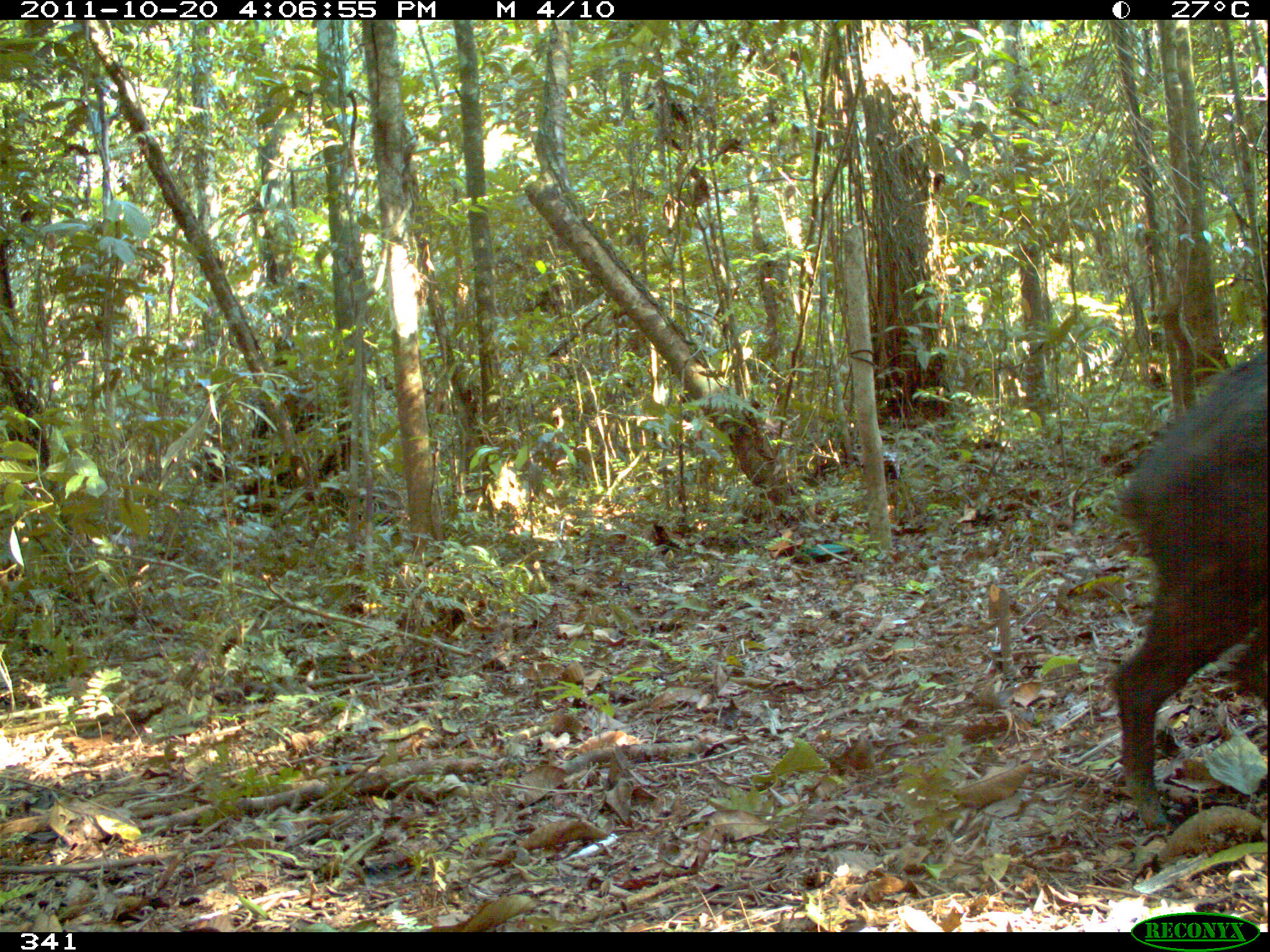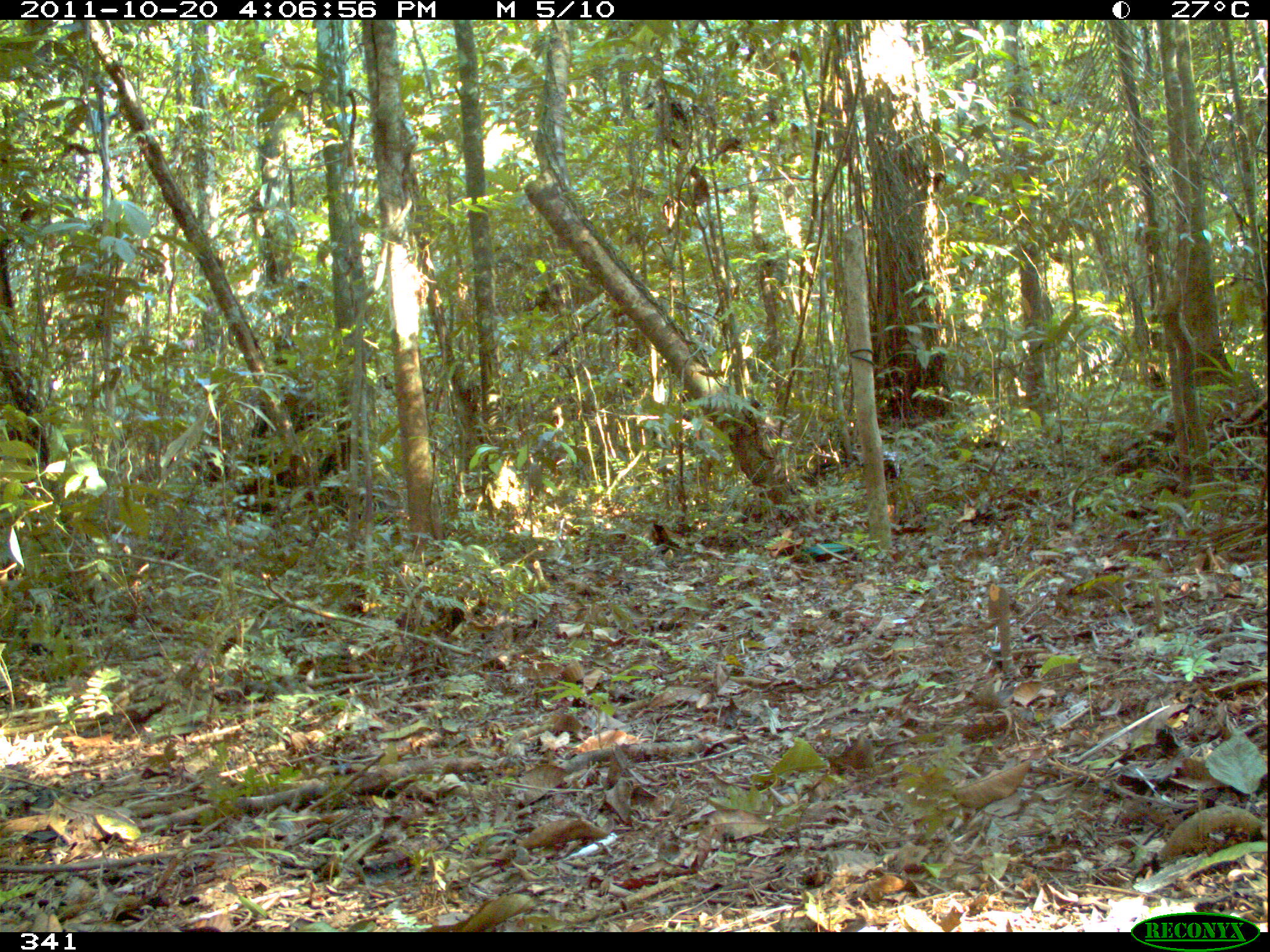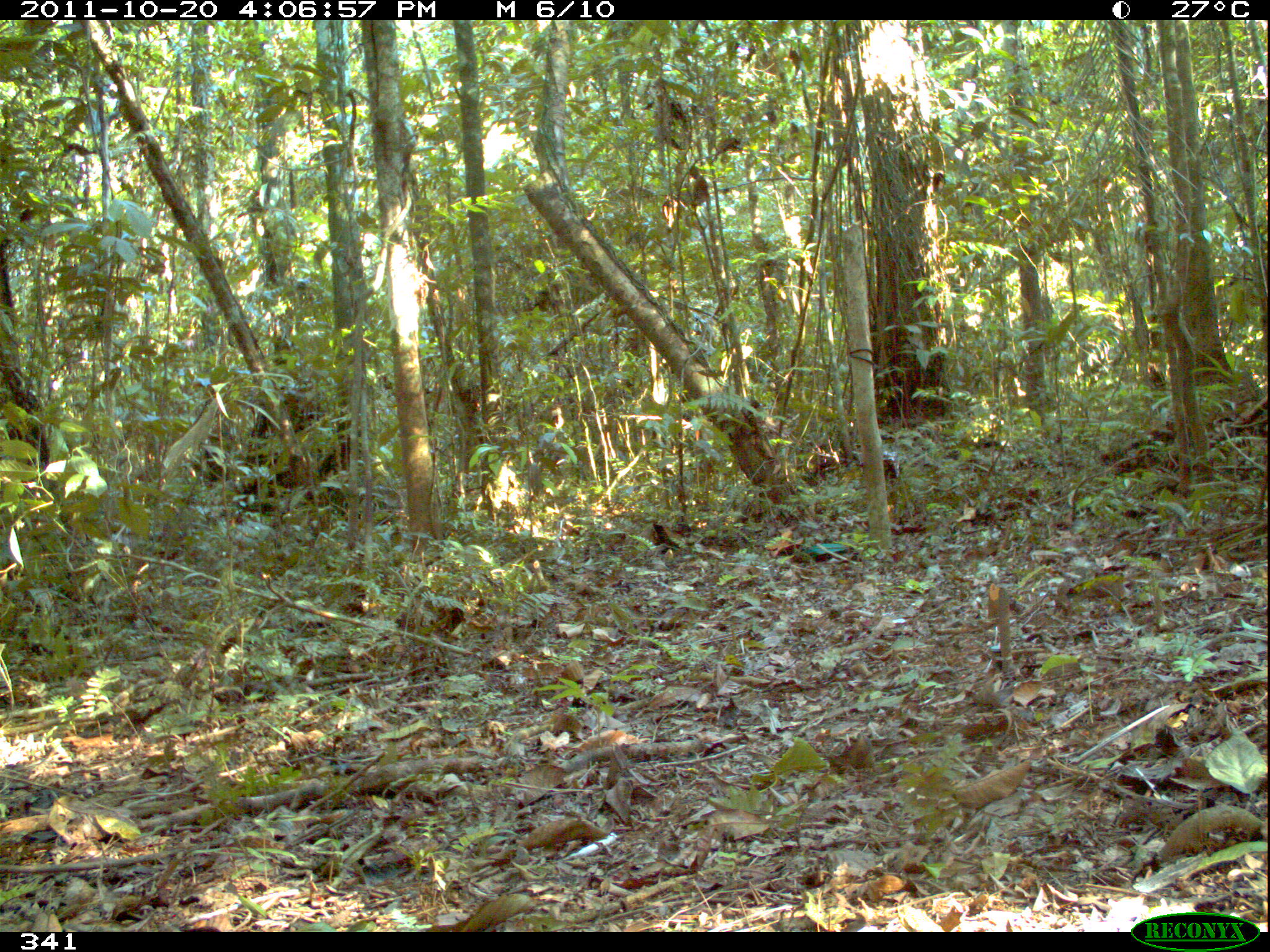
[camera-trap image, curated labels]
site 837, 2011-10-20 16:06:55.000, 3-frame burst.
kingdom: Animalia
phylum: Chordata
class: Mammalia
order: Artiodactyla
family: Tayassuidae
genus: Tayassu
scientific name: Tayassu pecari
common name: white-lipped peccary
Tayassu pecari (white-lipped peccary).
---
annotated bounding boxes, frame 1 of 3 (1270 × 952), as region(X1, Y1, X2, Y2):
tayassu pecari: region(1104, 343, 1268, 831)